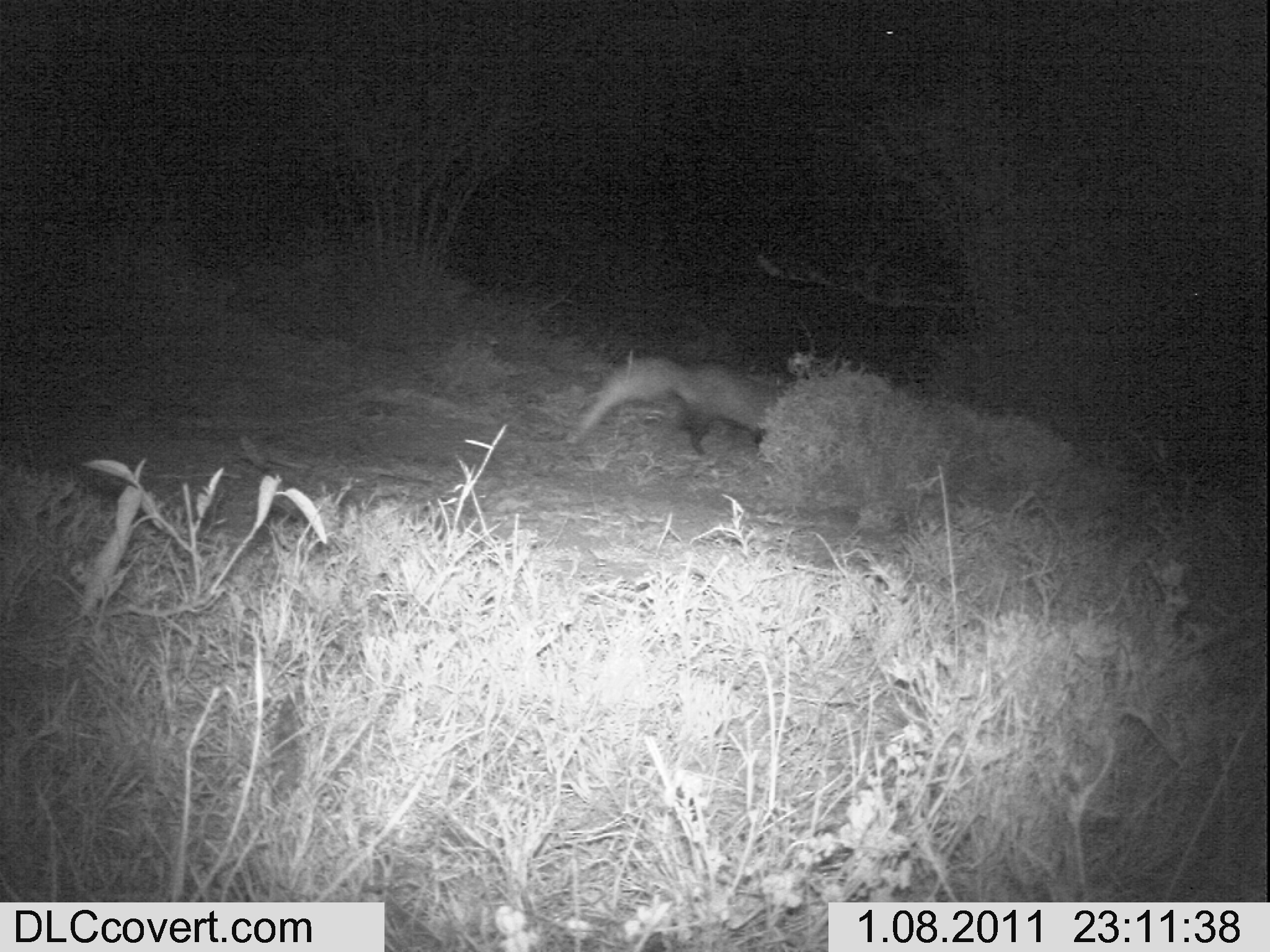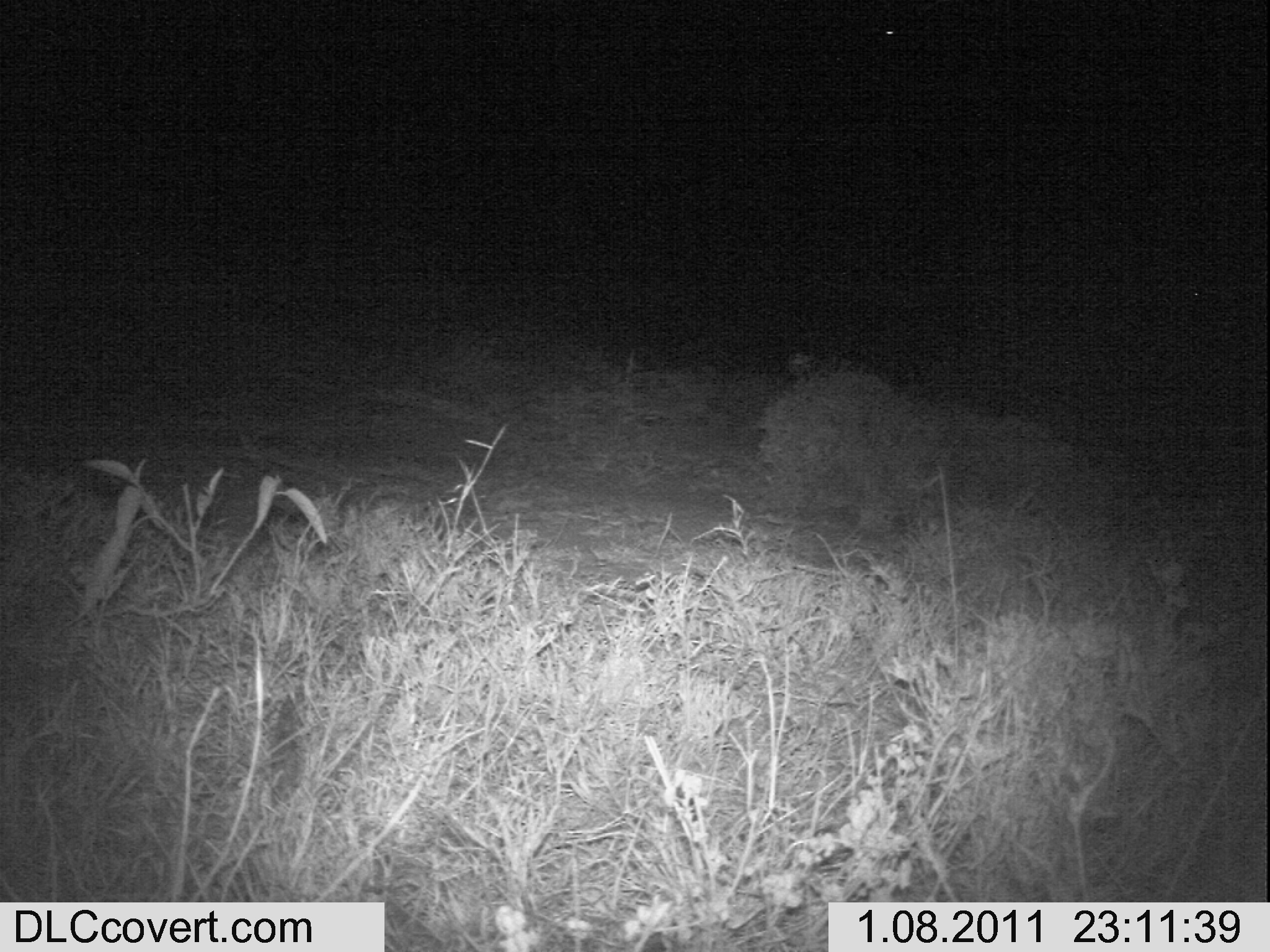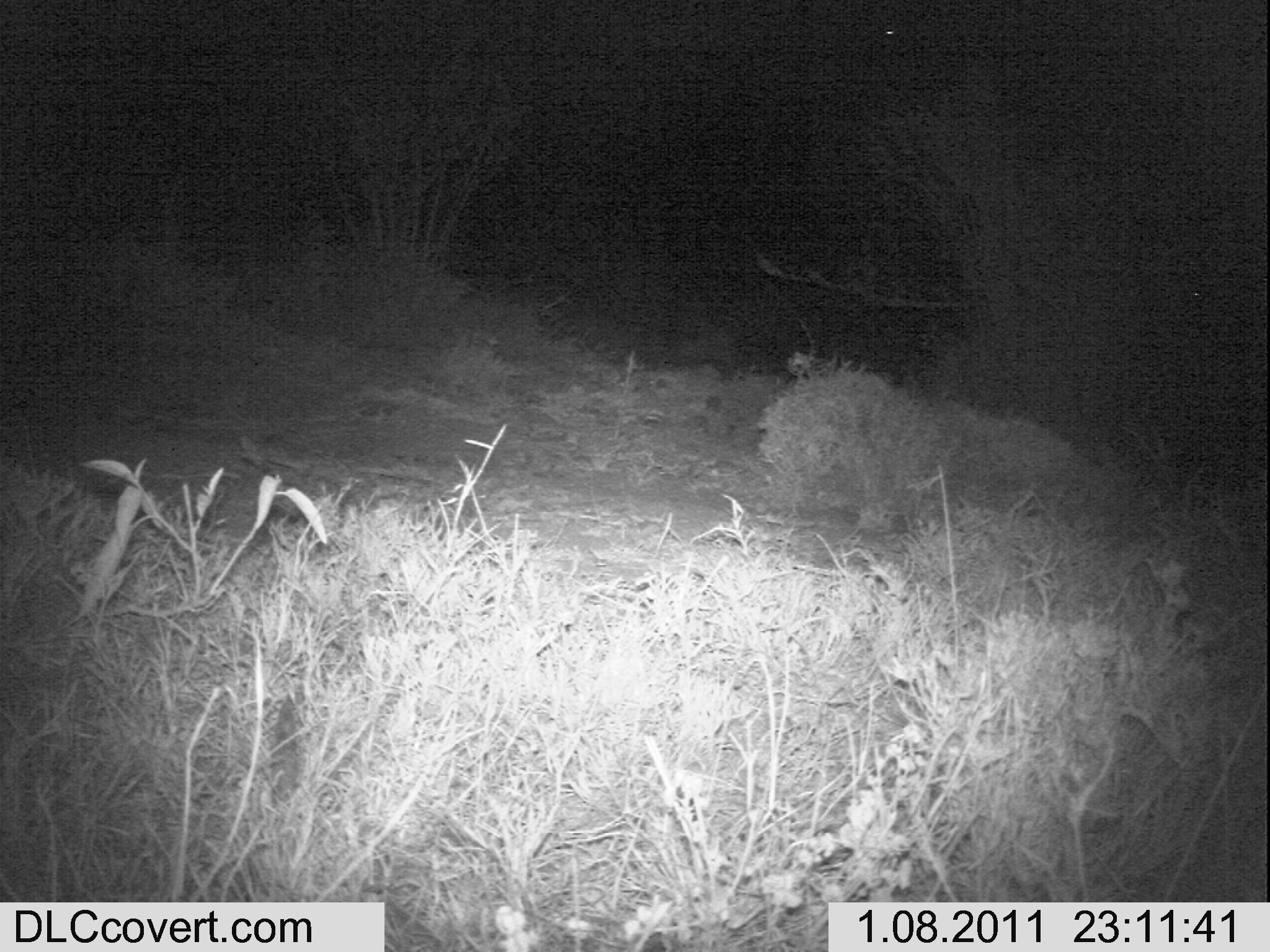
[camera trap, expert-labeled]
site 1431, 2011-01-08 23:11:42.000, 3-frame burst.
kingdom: Animalia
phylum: Chordata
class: Mammalia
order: Carnivora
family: Herpestidae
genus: Ichneumia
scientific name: Ichneumia albicauda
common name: white-tailed mongoose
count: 1